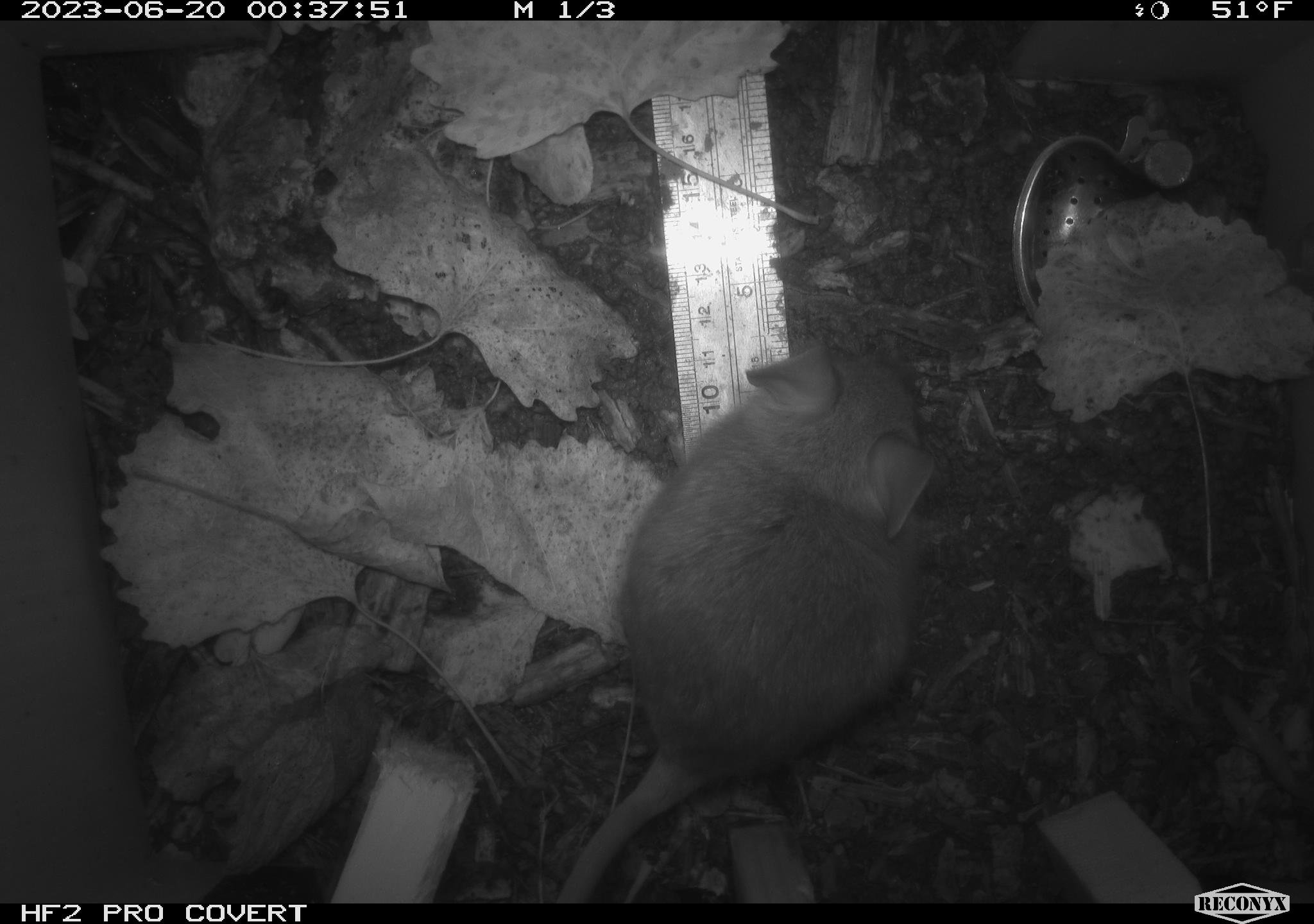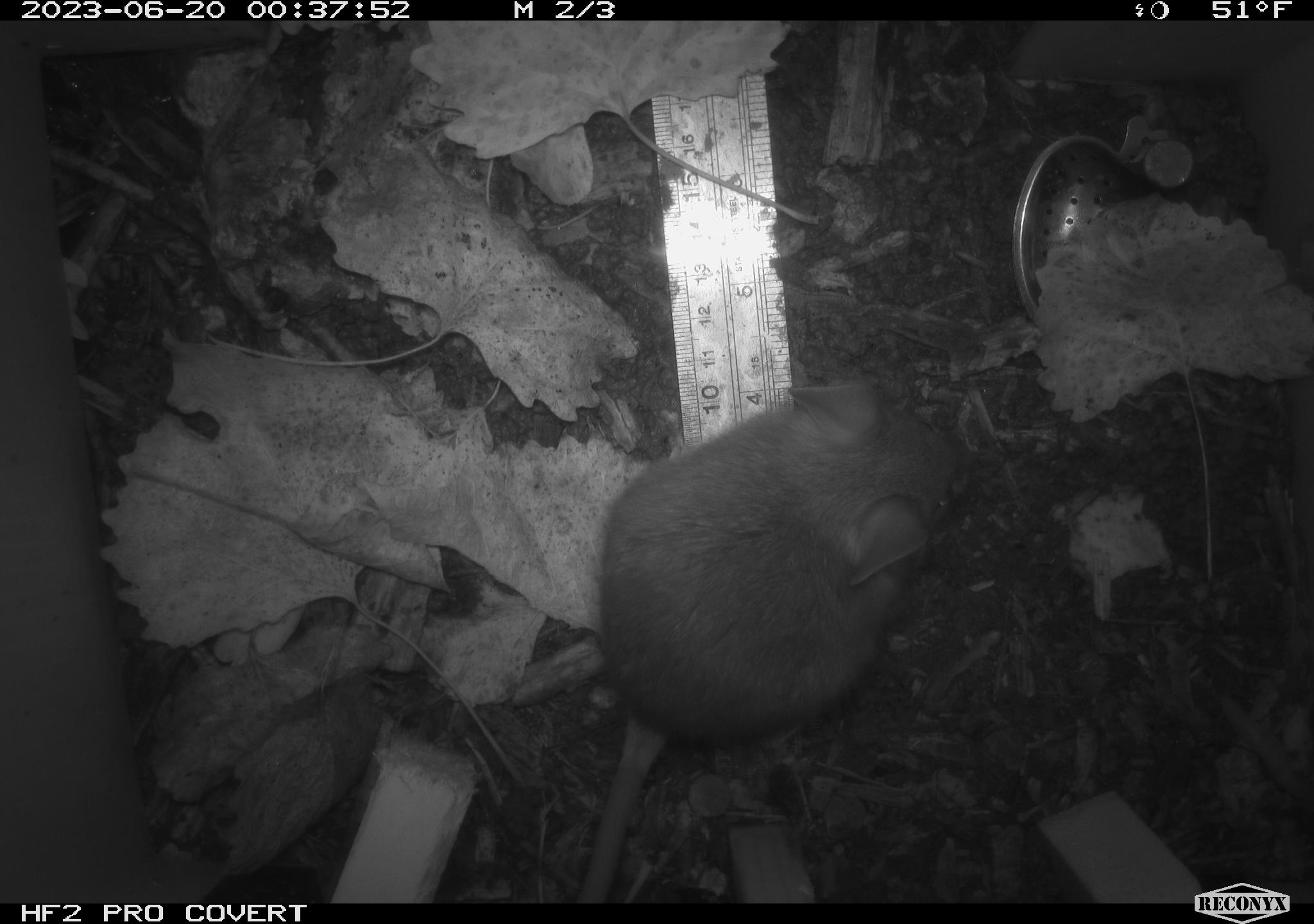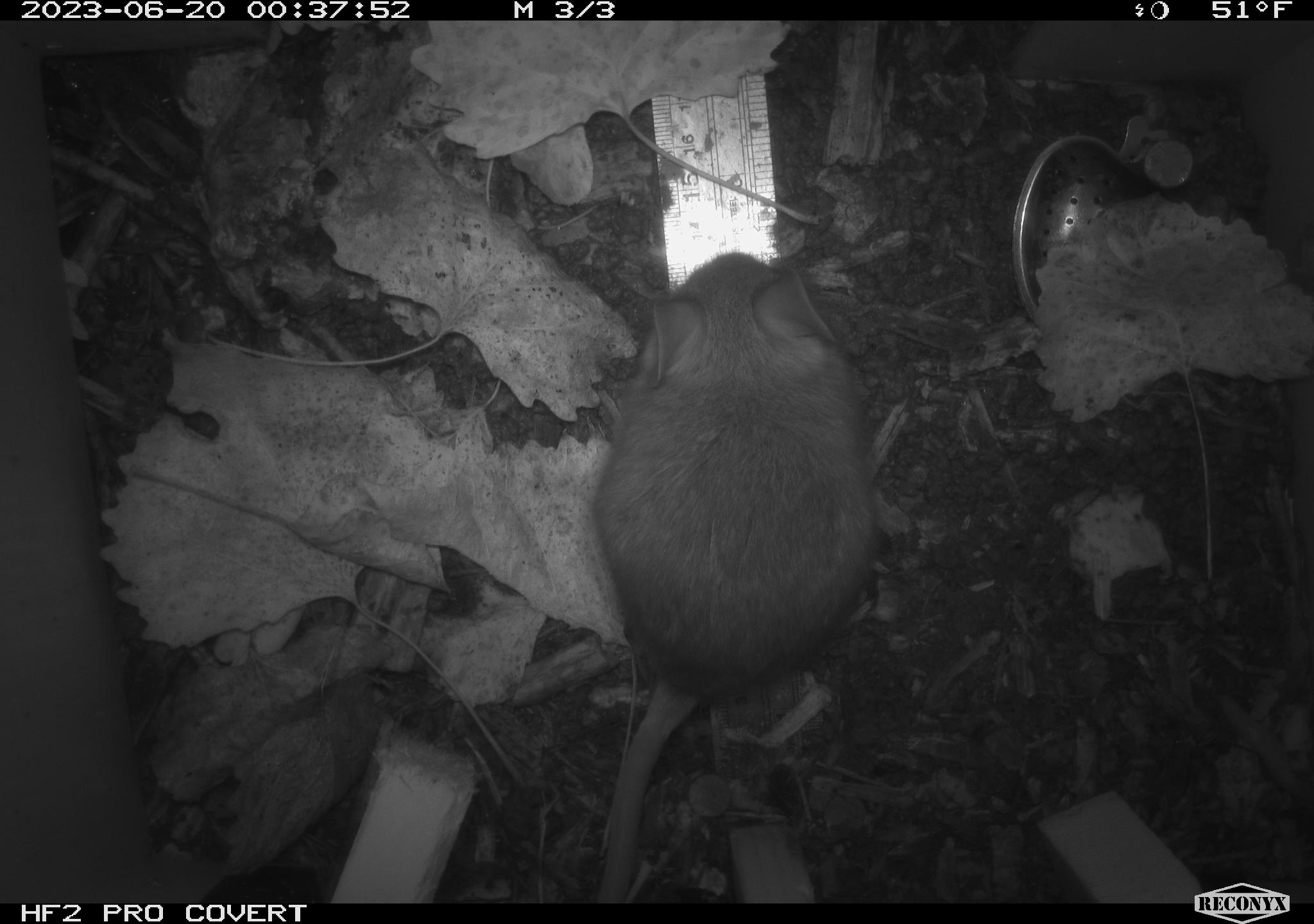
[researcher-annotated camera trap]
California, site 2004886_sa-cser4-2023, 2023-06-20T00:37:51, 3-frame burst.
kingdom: Animalia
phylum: Chordata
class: Mammalia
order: Rodentia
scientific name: Rodentia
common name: woodrat or rat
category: woodrat or rat species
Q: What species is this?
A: Woodrat or rat species (woodrat or rat) (Rodentia).